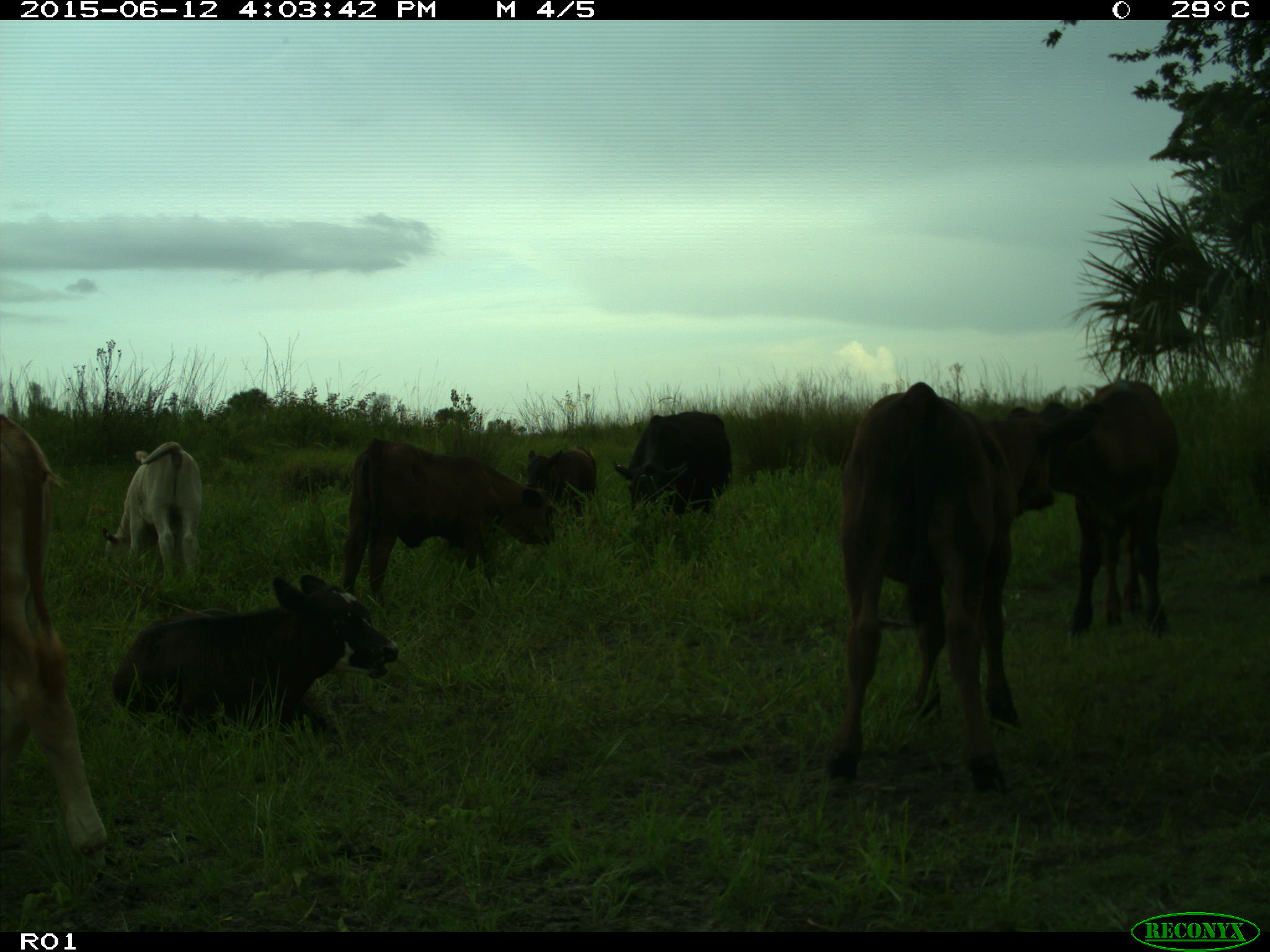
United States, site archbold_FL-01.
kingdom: Animalia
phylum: Chordata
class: Mammalia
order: Artiodactyla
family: Bovidae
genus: Bos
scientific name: Bos taurus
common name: domestic cow